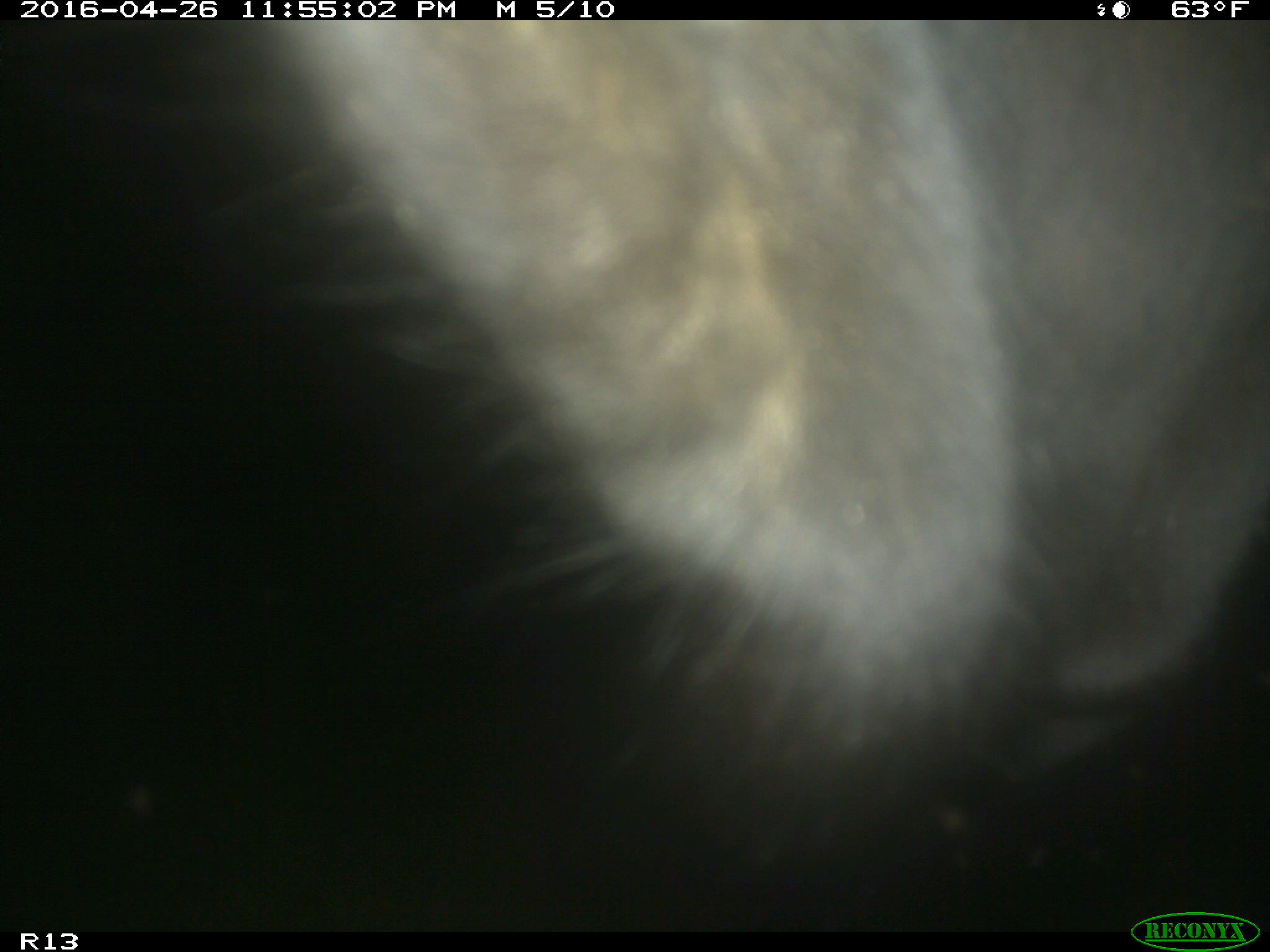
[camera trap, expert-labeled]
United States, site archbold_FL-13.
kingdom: Animalia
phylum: Chordata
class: Mammalia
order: Artiodactyla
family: Bovidae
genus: Bos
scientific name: Bos taurus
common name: domestic cow